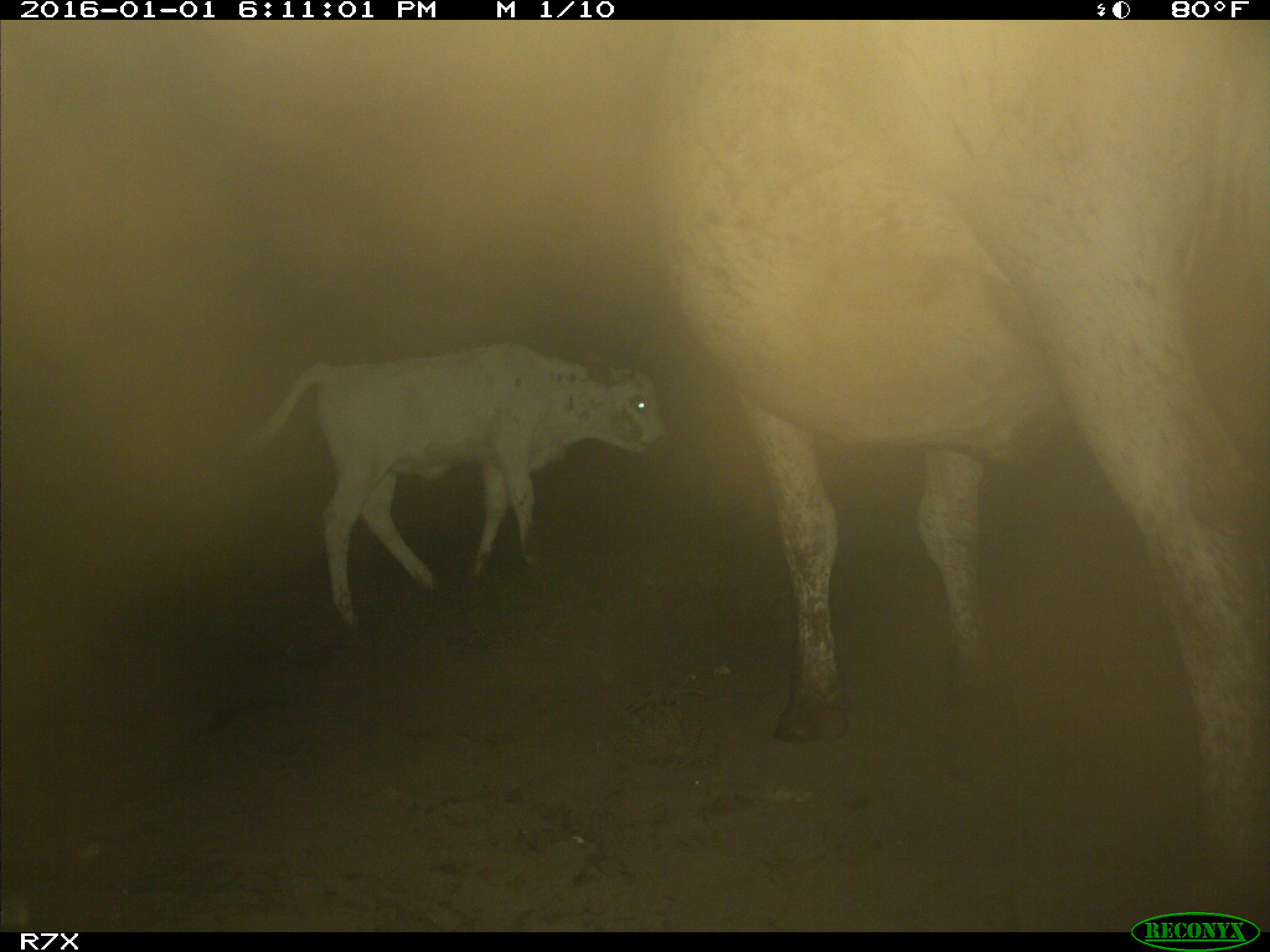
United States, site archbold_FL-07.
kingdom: Animalia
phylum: Chordata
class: Mammalia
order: Artiodactyla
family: Bovidae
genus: Bos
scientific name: Bos taurus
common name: domestic cow